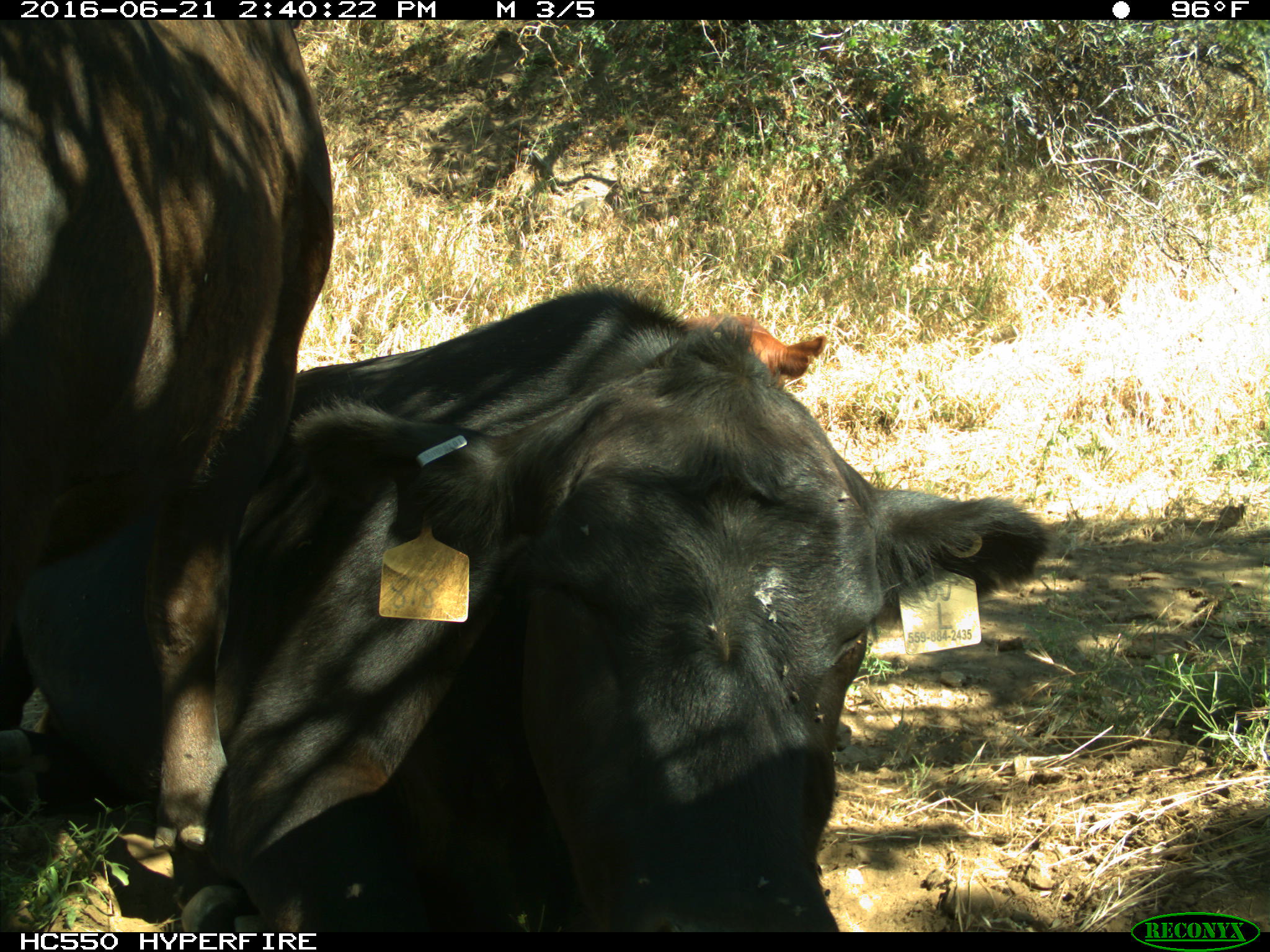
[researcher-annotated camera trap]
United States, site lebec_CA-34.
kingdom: Animalia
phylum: Chordata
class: Mammalia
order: Artiodactyla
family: Bovidae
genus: Bos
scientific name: Bos taurus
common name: domestic cow